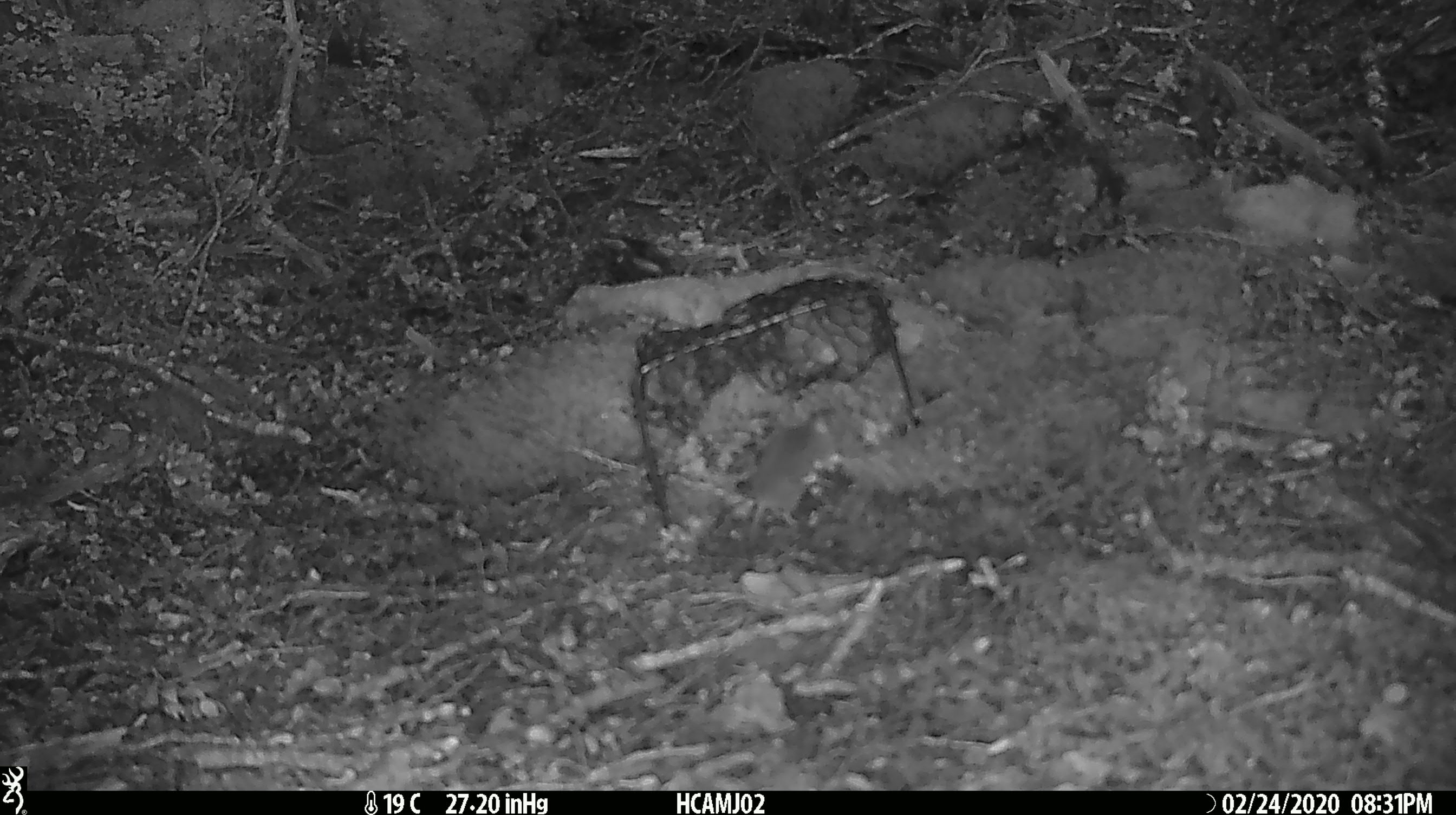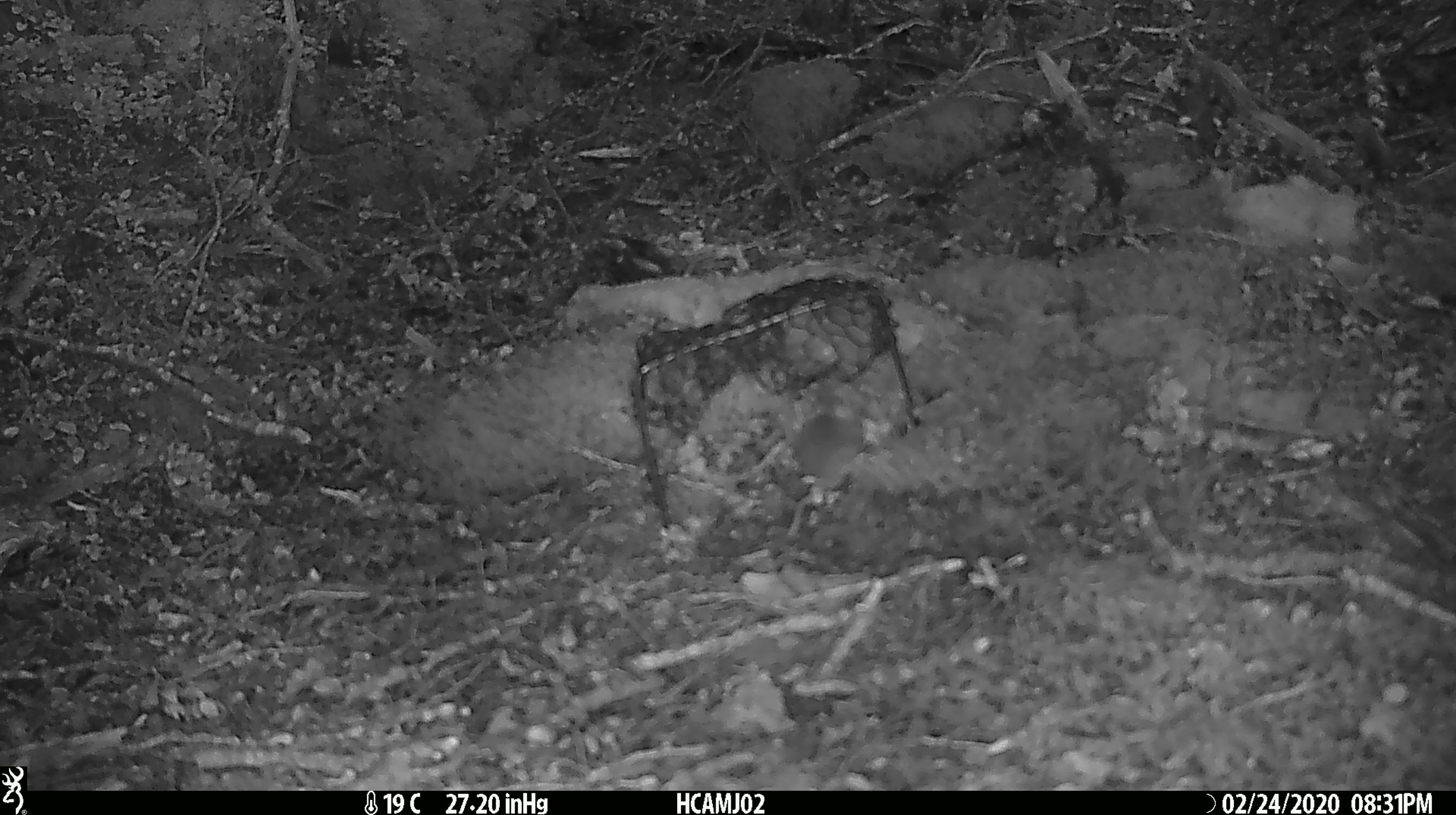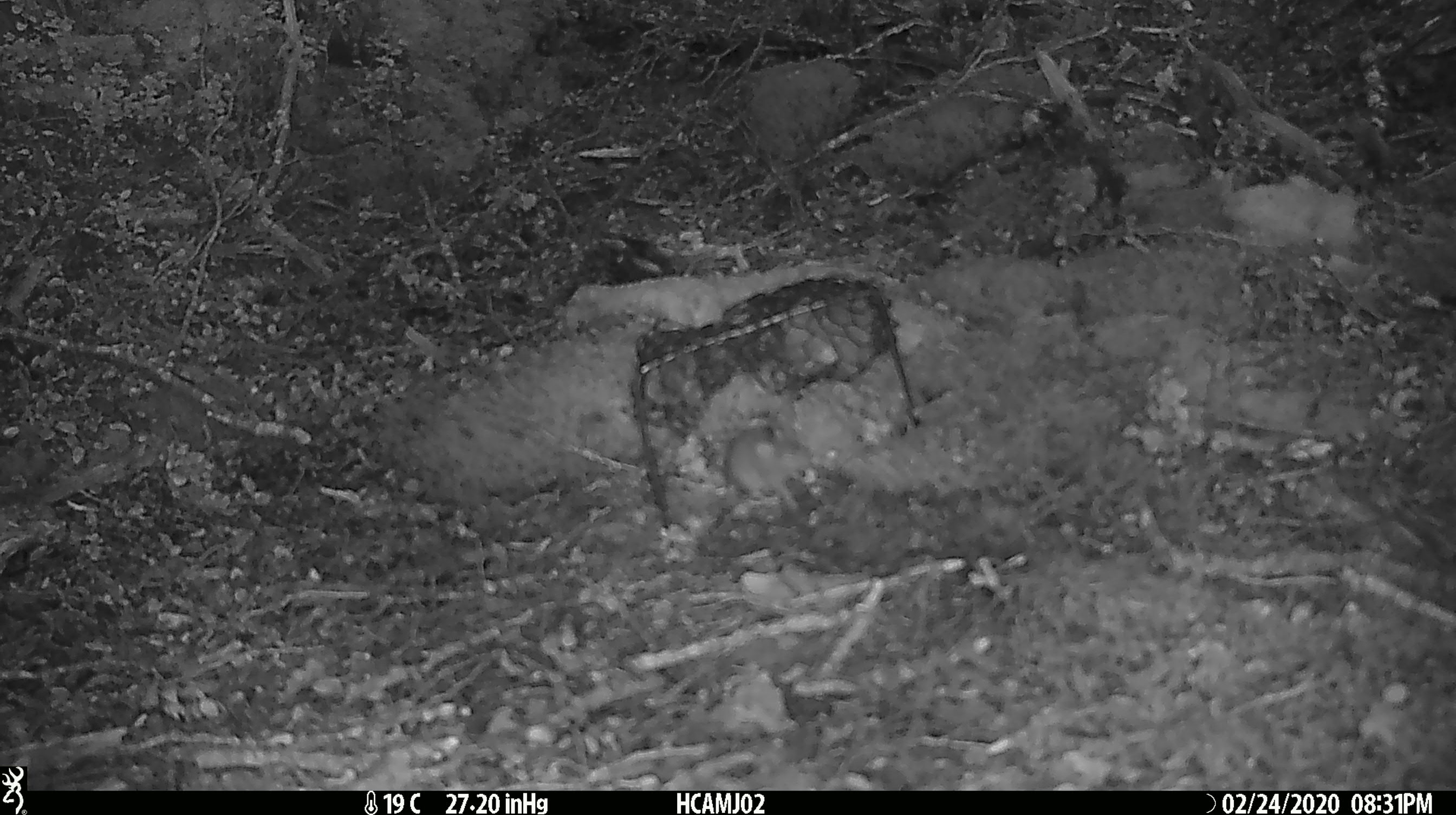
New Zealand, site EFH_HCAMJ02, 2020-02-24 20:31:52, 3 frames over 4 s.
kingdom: Animalia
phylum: Chordata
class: Mammalia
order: Rodentia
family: Muridae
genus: Mus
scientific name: Mus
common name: mouse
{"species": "mouse (Mus)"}